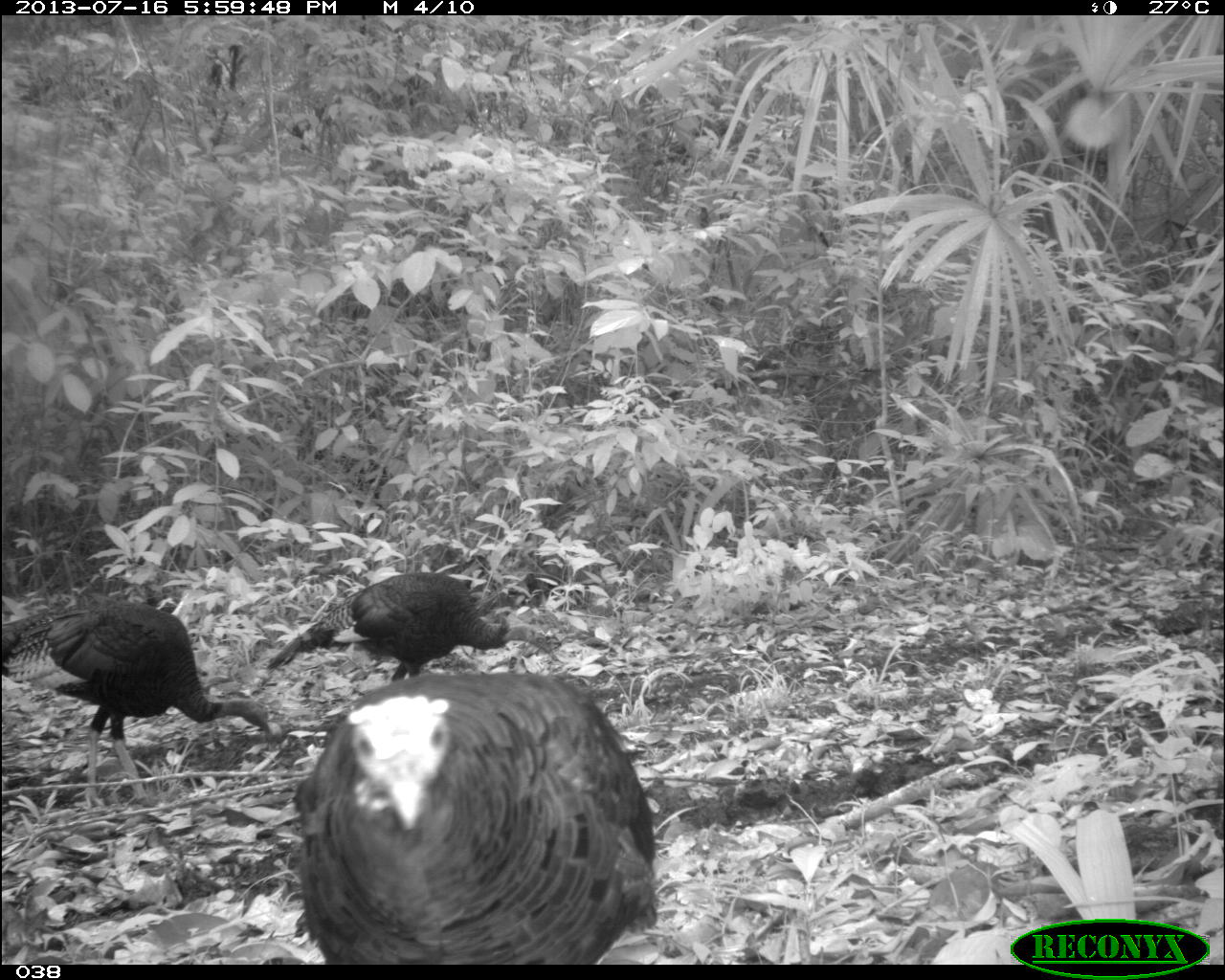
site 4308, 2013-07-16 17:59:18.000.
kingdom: Animalia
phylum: Chordata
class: Aves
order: Galliformes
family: Phasianidae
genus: Meleagris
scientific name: Meleagris ocellata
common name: ocellated turkey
Meleagris ocellata (ocellated turkey), count 3.